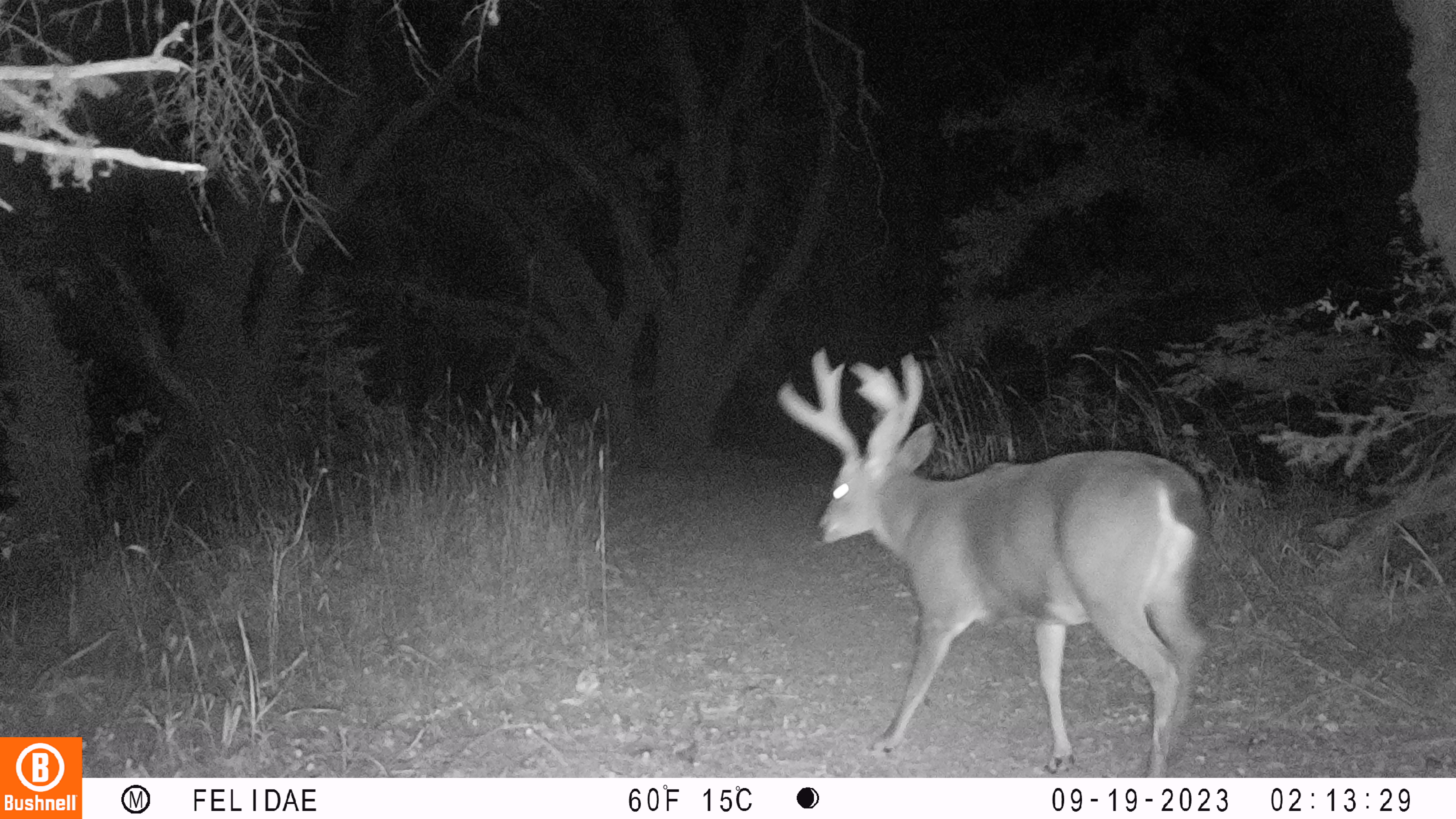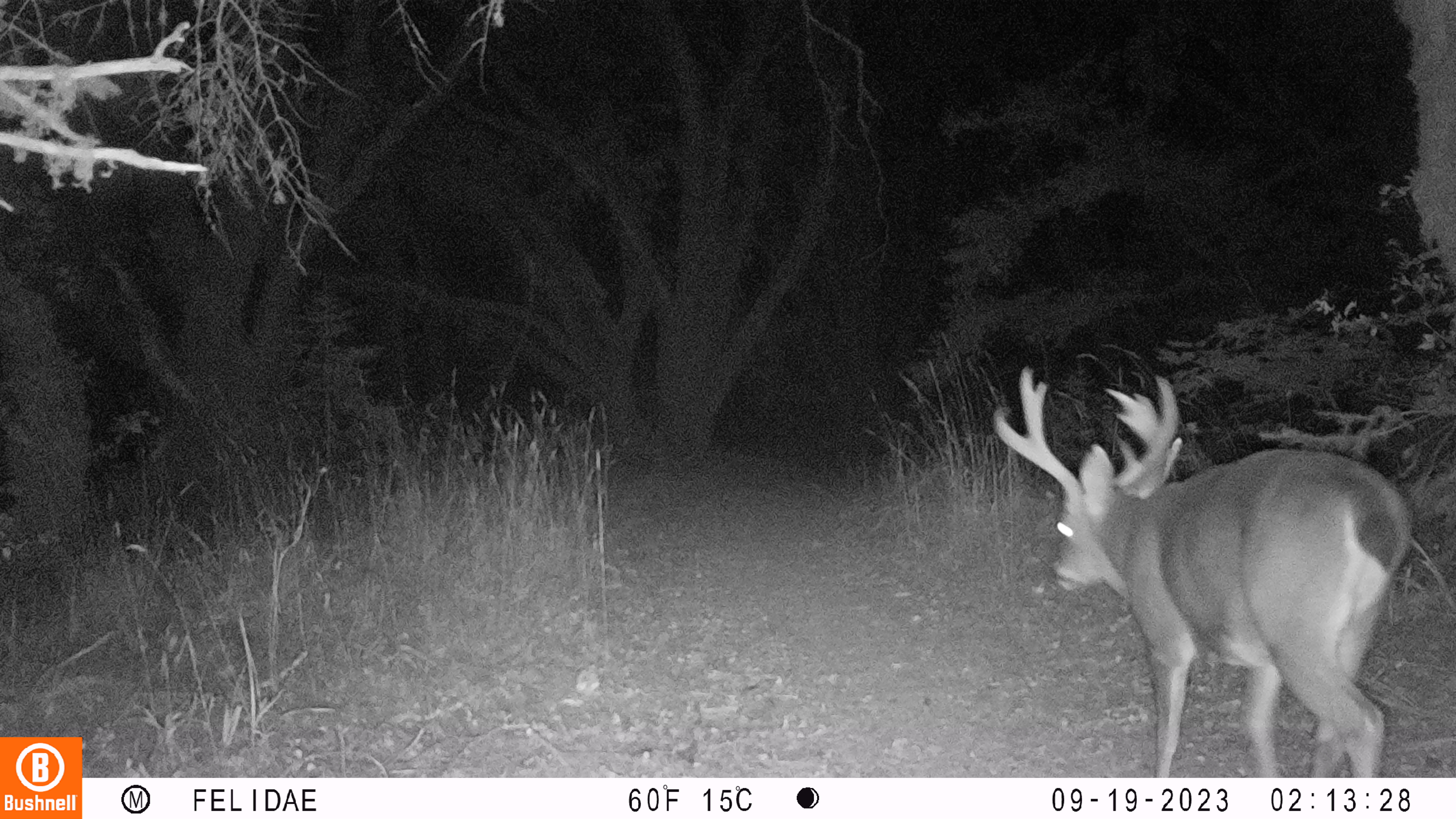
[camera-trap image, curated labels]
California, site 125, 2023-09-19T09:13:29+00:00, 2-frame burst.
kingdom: Animalia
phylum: Chordata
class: Mammalia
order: Artiodactyla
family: Cervidae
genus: Odocoileus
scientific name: Odocoileus hemionus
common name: mule deer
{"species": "mule deer (Odocoileus hemionus)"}